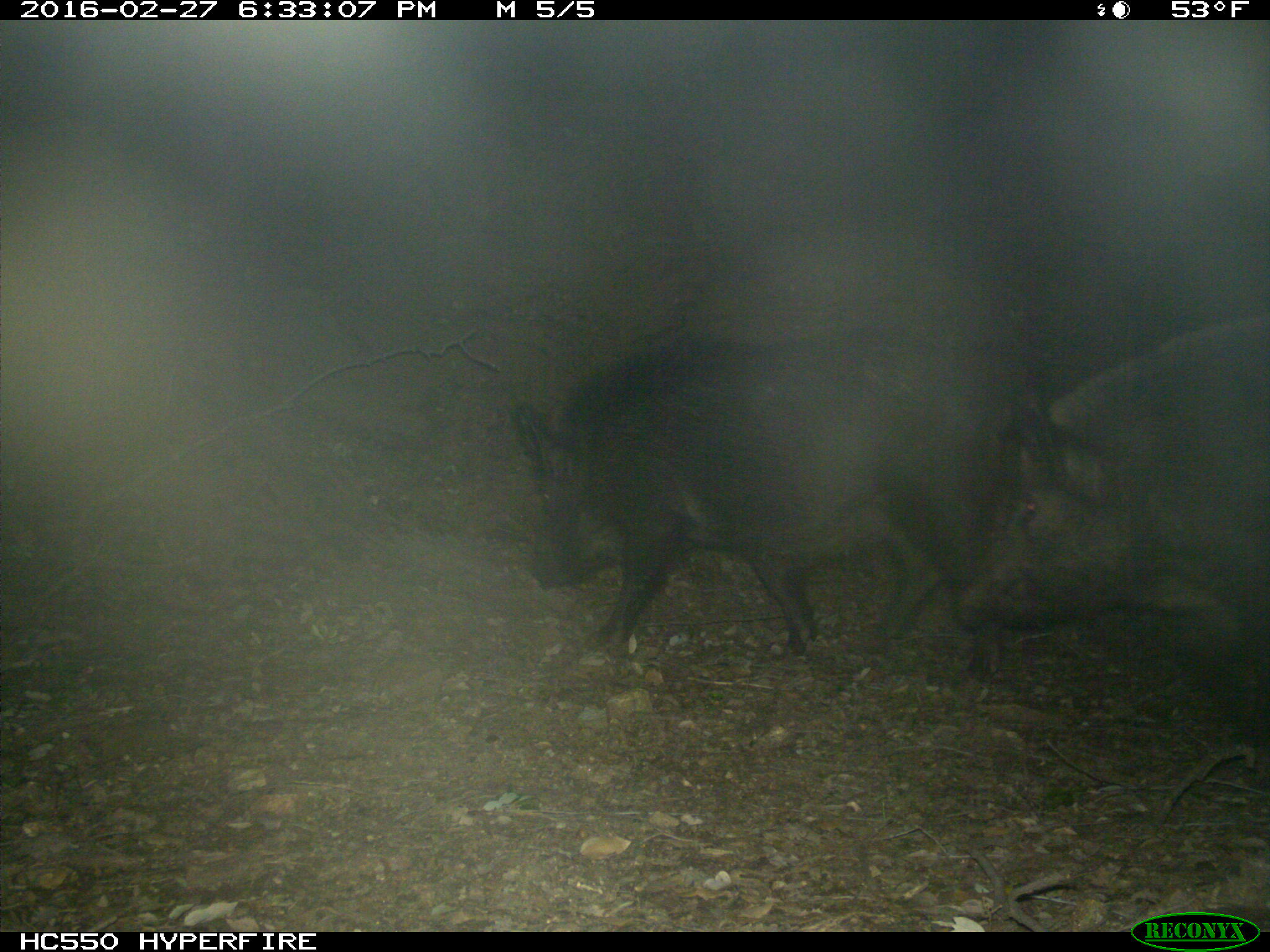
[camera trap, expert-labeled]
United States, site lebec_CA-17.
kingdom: Animalia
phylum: Chordata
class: Mammalia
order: Artiodactyla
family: Suidae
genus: Sus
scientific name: Sus scrofa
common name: wild boar